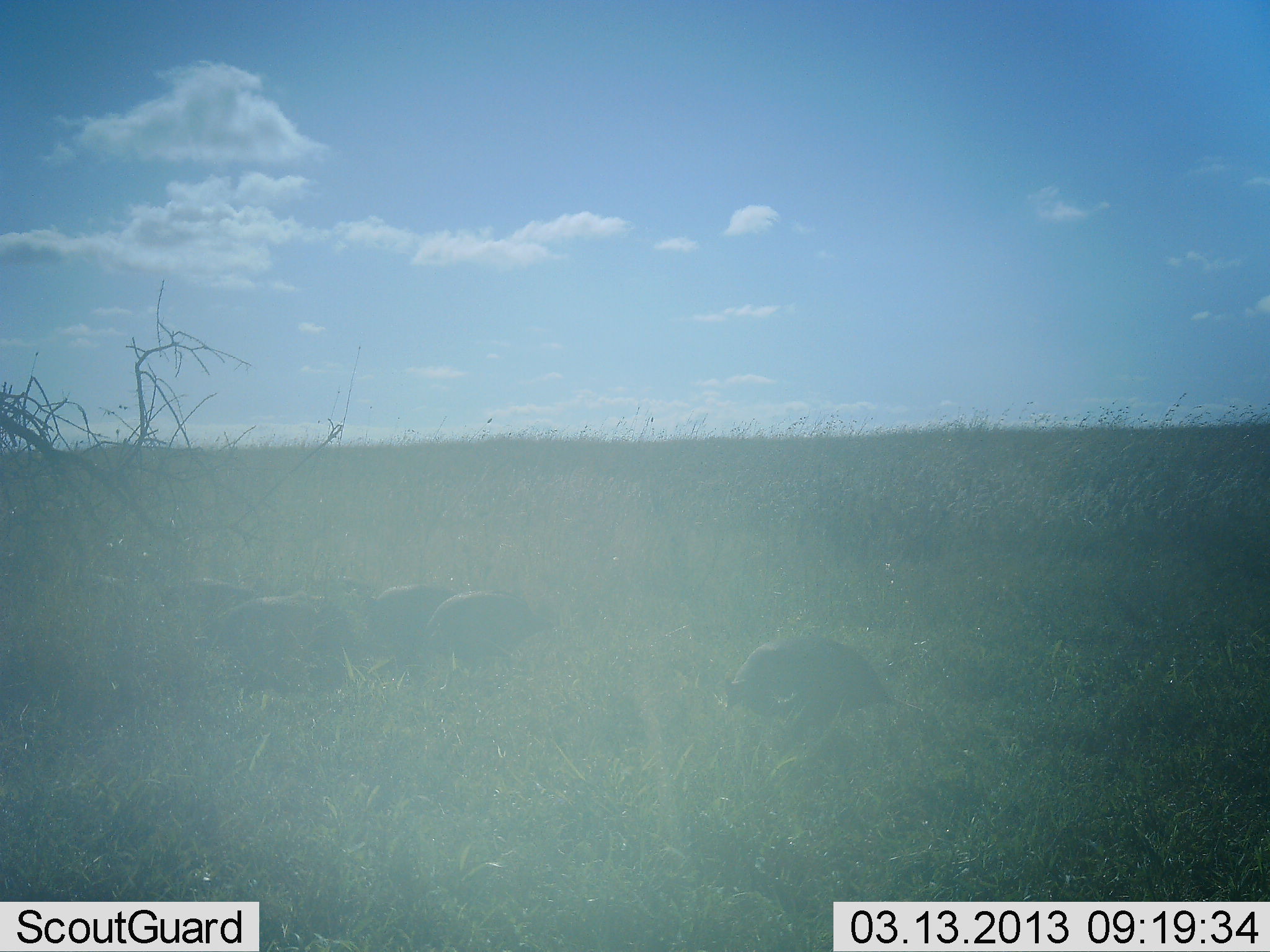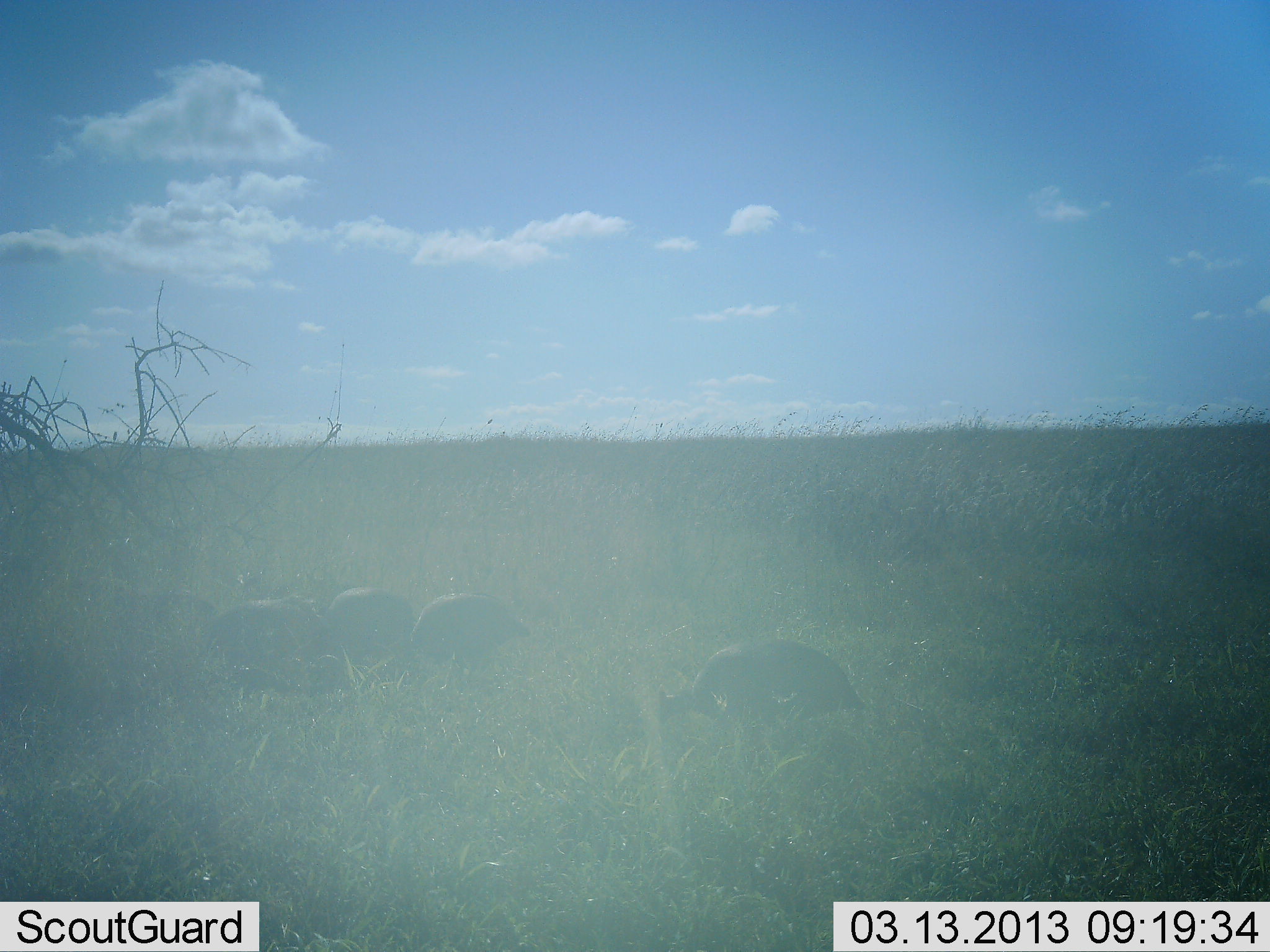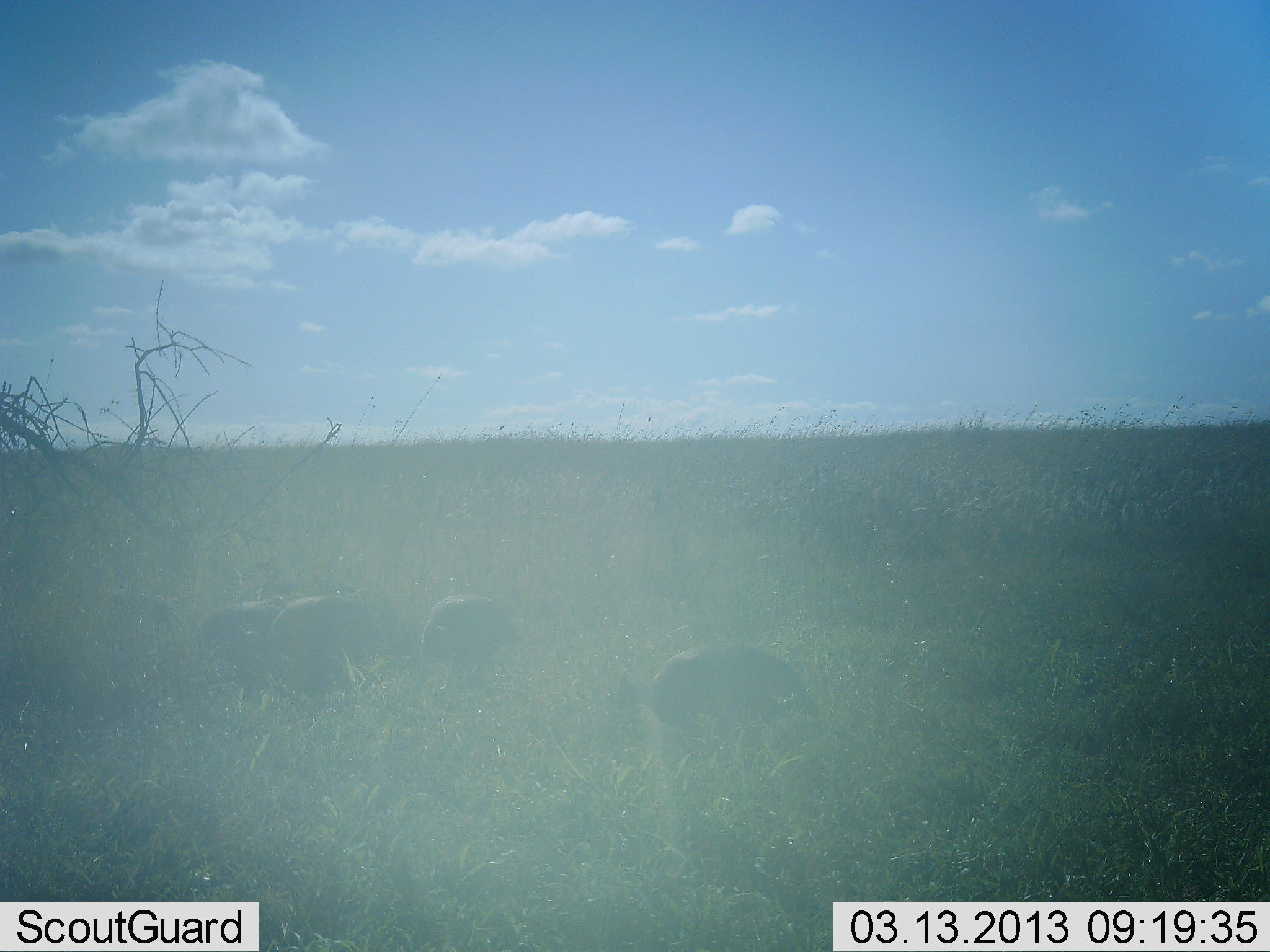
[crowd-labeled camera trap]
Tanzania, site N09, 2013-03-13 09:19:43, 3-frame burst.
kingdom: Animalia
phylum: Chordata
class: Aves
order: Galliformes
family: Numididae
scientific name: Numididae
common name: guinea fowl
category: guineafowl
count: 5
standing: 21%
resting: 0%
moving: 71%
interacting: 0%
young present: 0%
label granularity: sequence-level